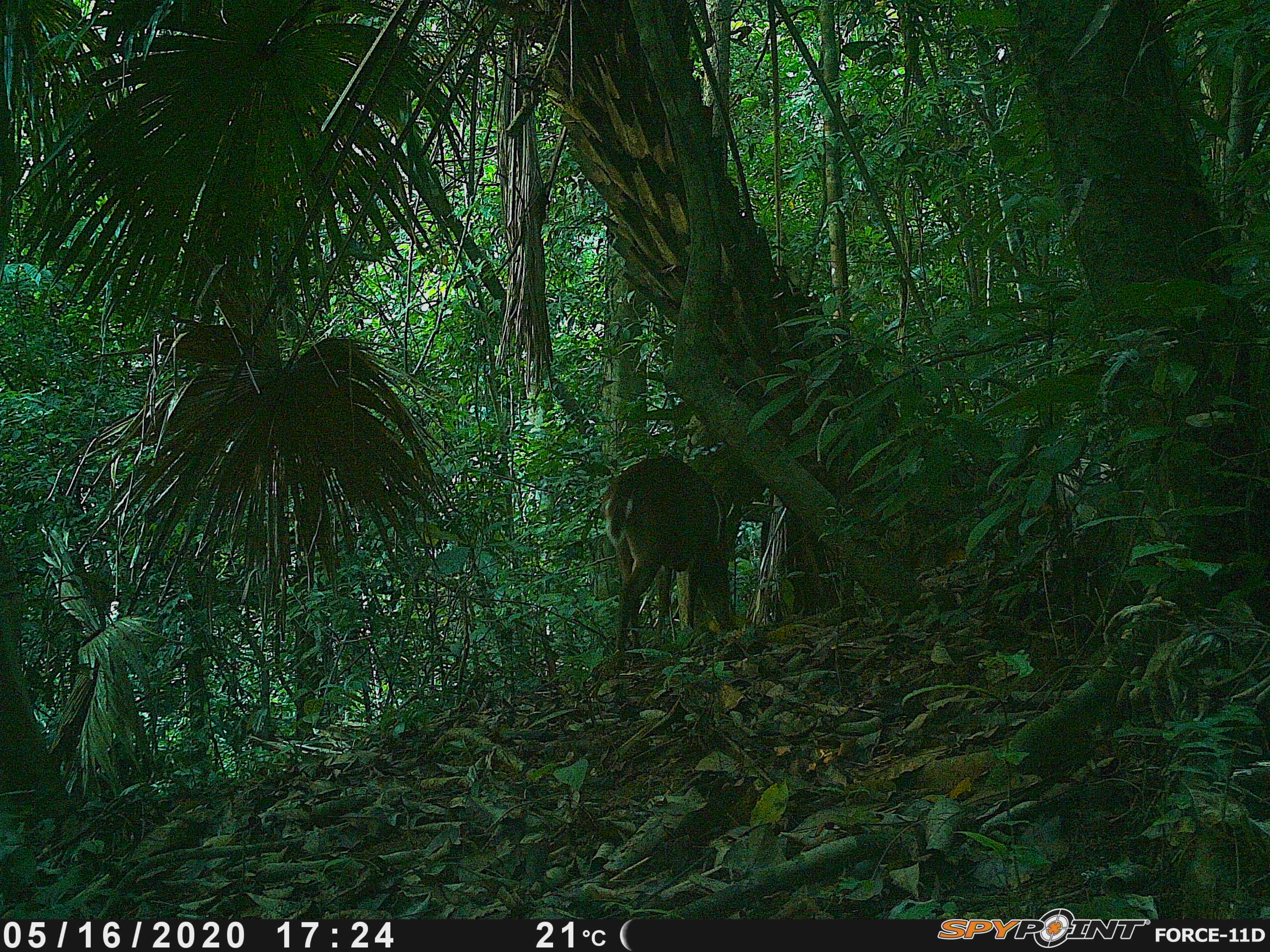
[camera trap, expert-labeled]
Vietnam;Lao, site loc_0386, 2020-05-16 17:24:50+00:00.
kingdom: Animalia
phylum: Chordata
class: Mammalia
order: Artiodactyla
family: Cervidae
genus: Muntiacus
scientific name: Muntiacus vuquangensis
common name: large-antlered muntjac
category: large antlered muntjac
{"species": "large antlered muntjac (large-antlered muntjac) (Muntiacus vuquangensis)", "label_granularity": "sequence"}